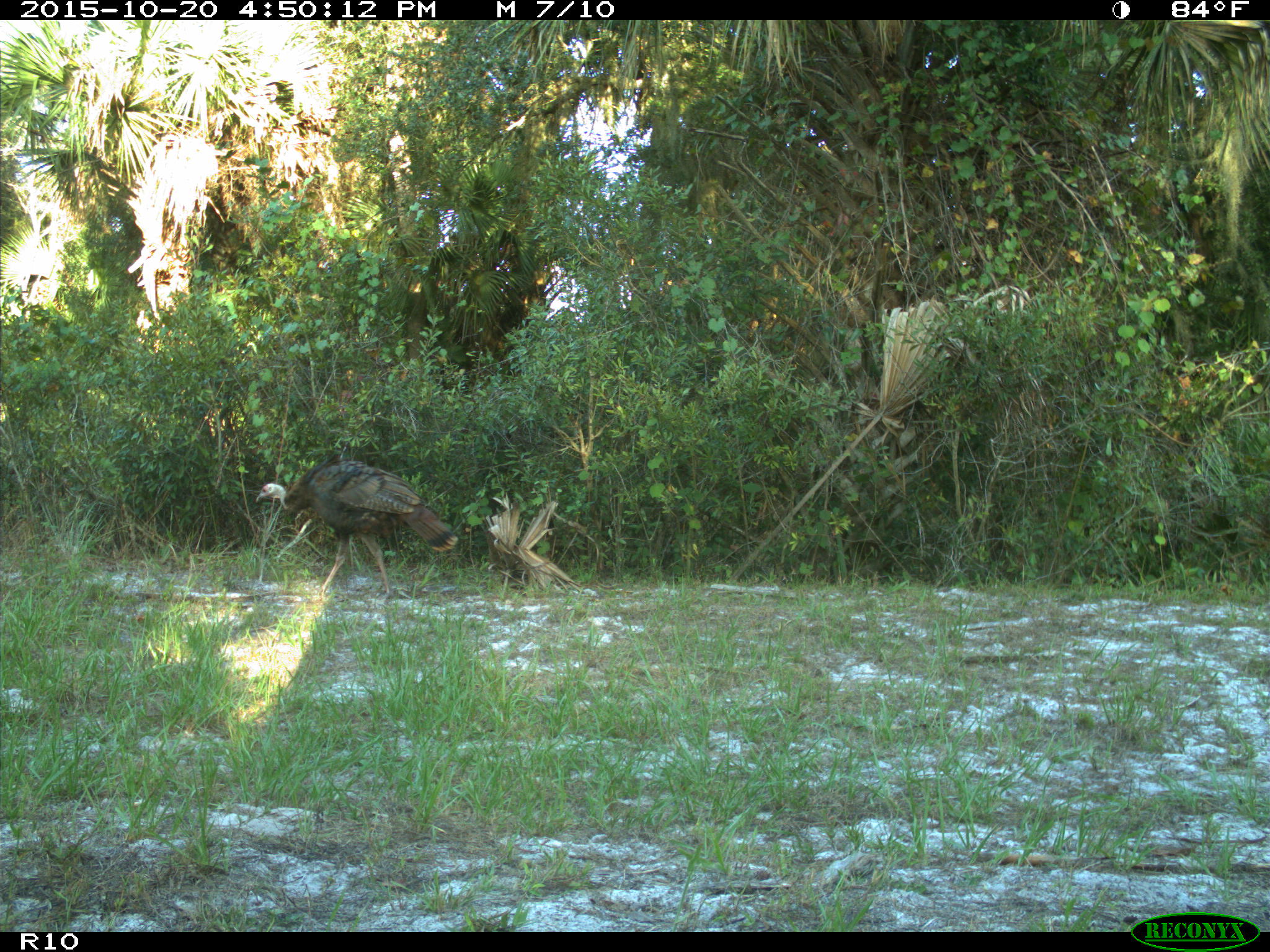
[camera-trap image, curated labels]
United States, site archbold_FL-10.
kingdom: Animalia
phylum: Chordata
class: Aves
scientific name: Aves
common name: birds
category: unidentified bird